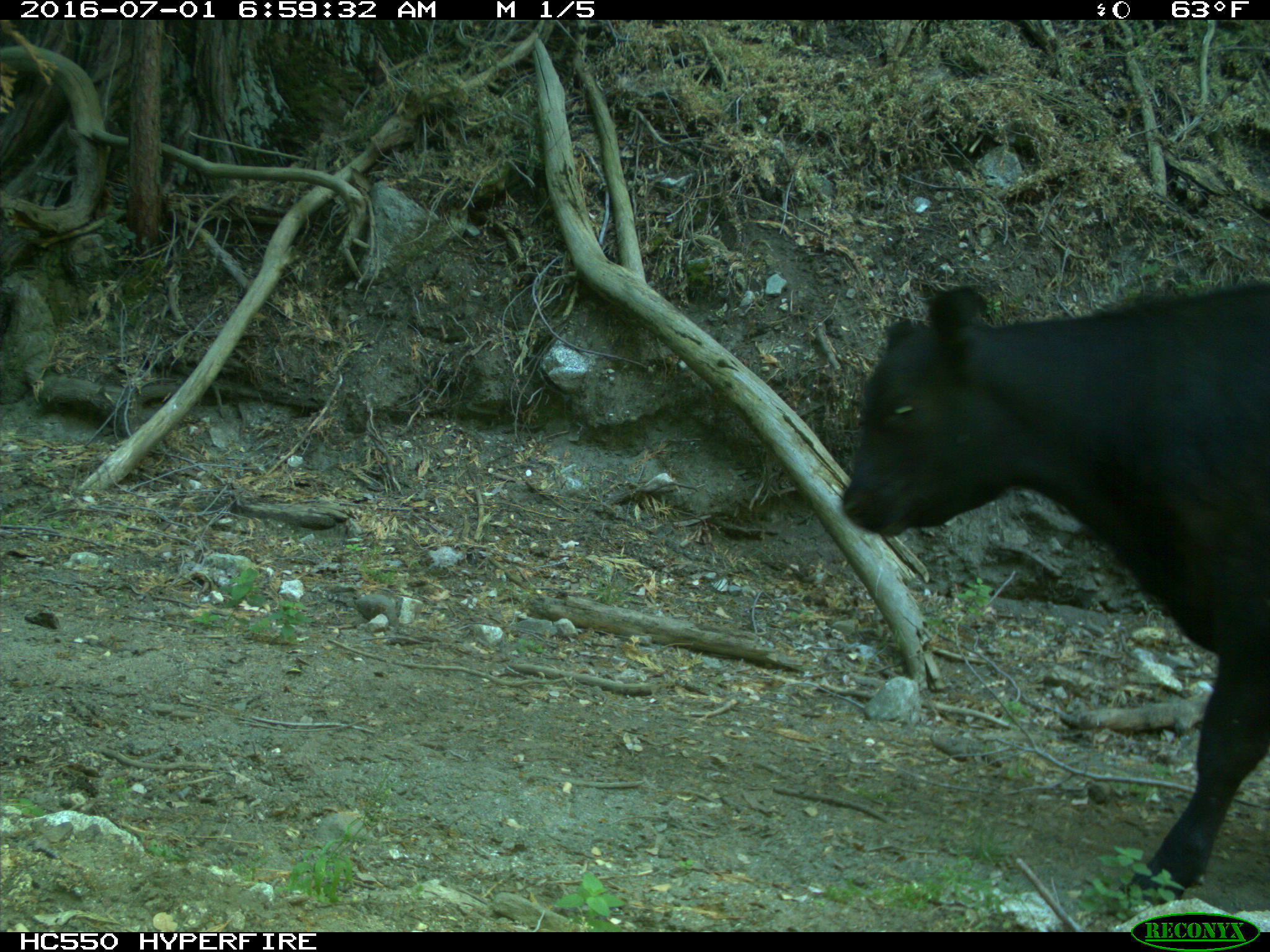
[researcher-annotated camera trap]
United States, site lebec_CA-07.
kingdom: Animalia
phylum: Chordata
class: Mammalia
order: Artiodactyla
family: Bovidae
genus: Bos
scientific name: Bos taurus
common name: domestic cow